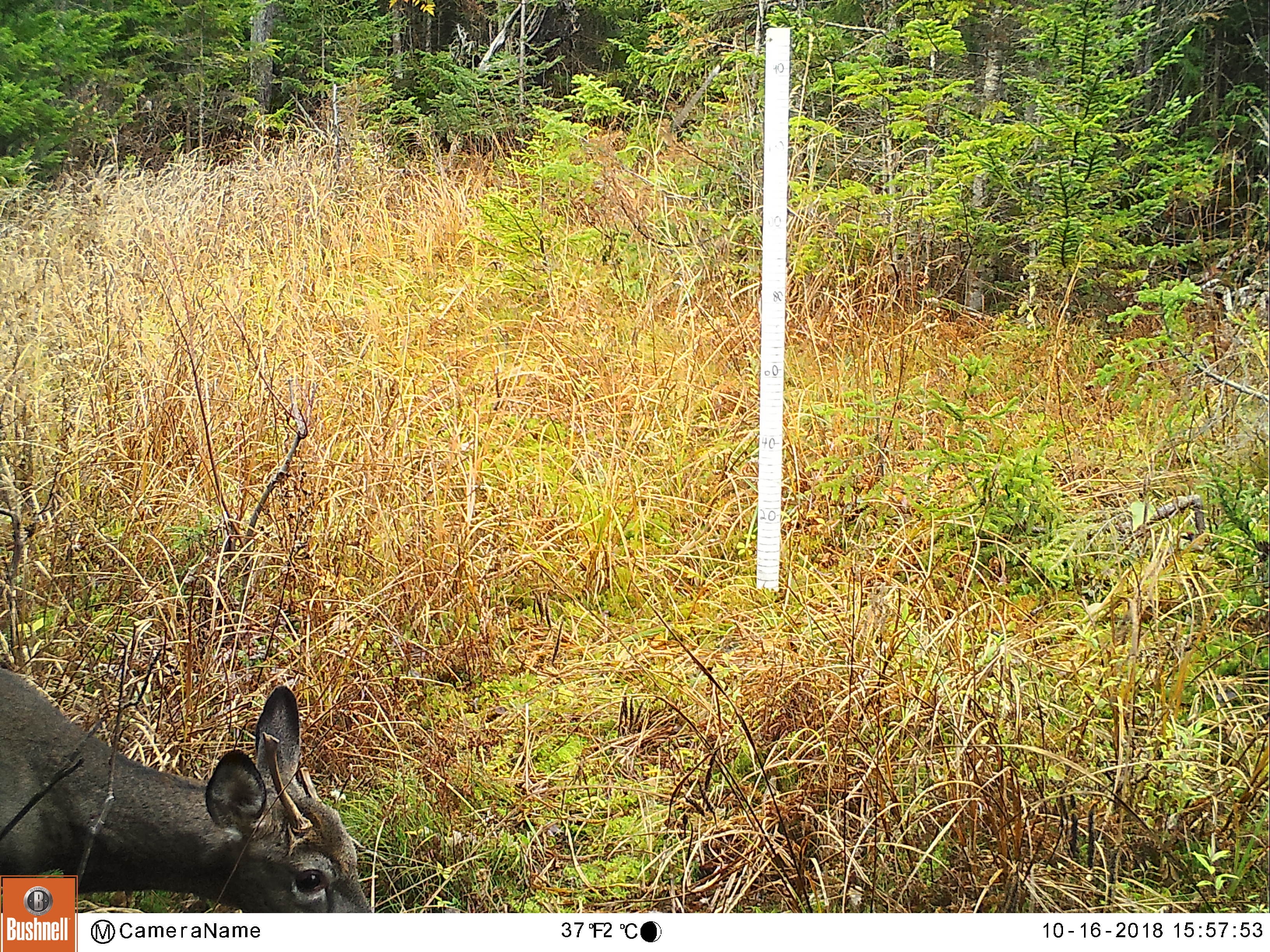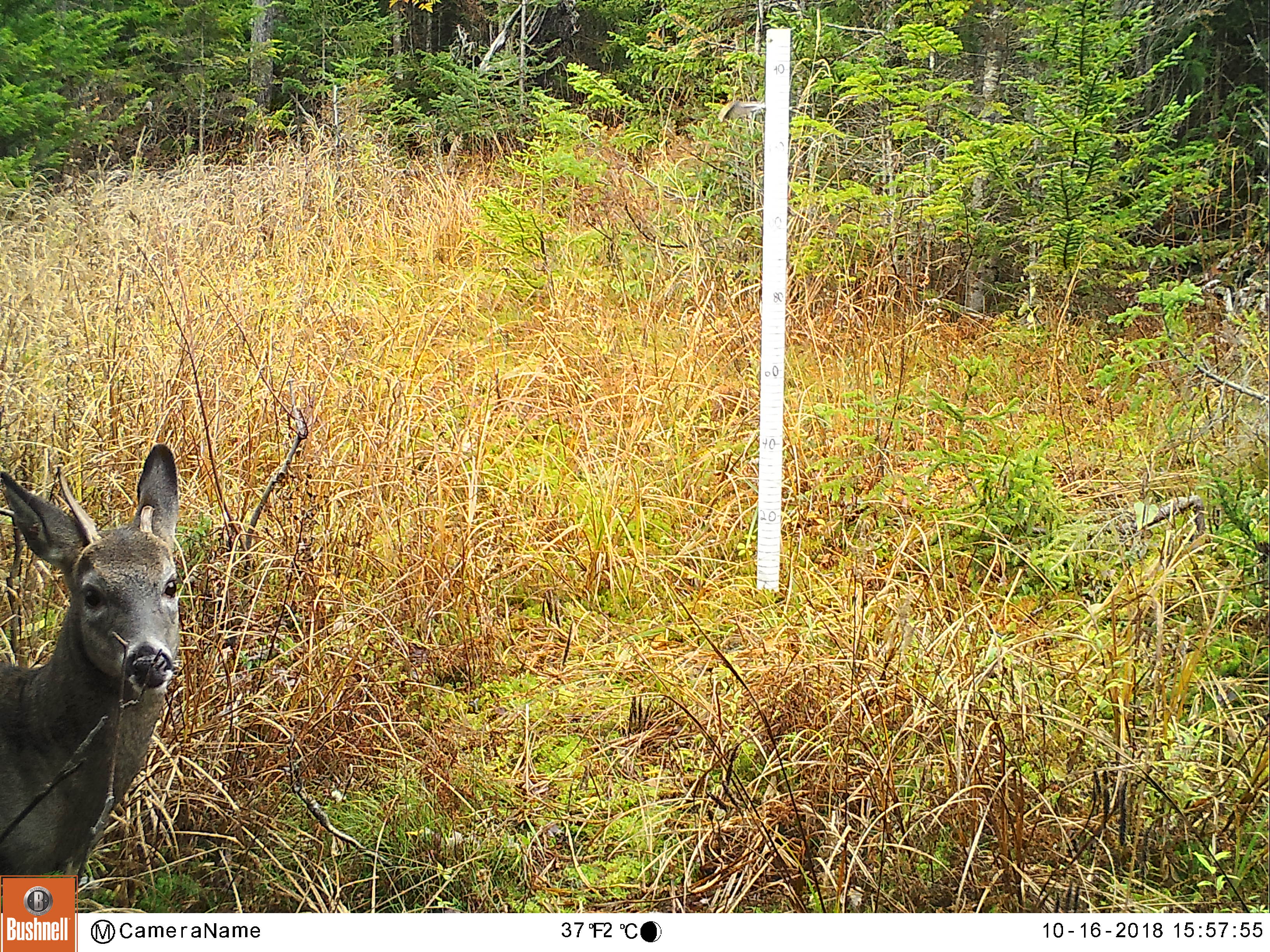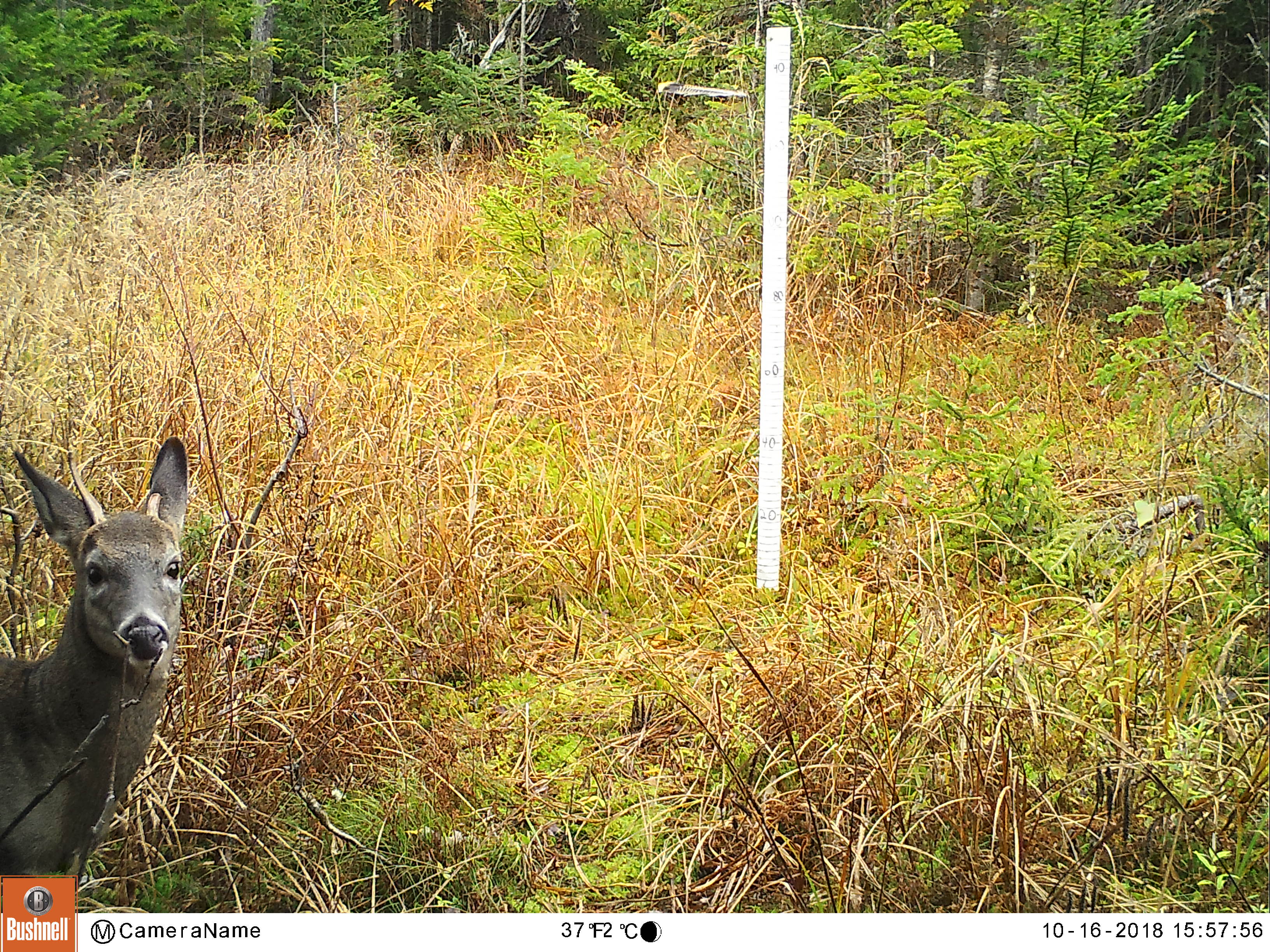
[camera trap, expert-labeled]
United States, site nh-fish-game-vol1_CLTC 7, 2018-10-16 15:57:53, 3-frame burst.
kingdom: Animalia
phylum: Chordata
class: Mammalia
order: Artiodactyla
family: Cervidae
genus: Odocoileus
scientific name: Odocoileus virginianus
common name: white-tailed deer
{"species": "white-tailed deer (Odocoileus virginianus)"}